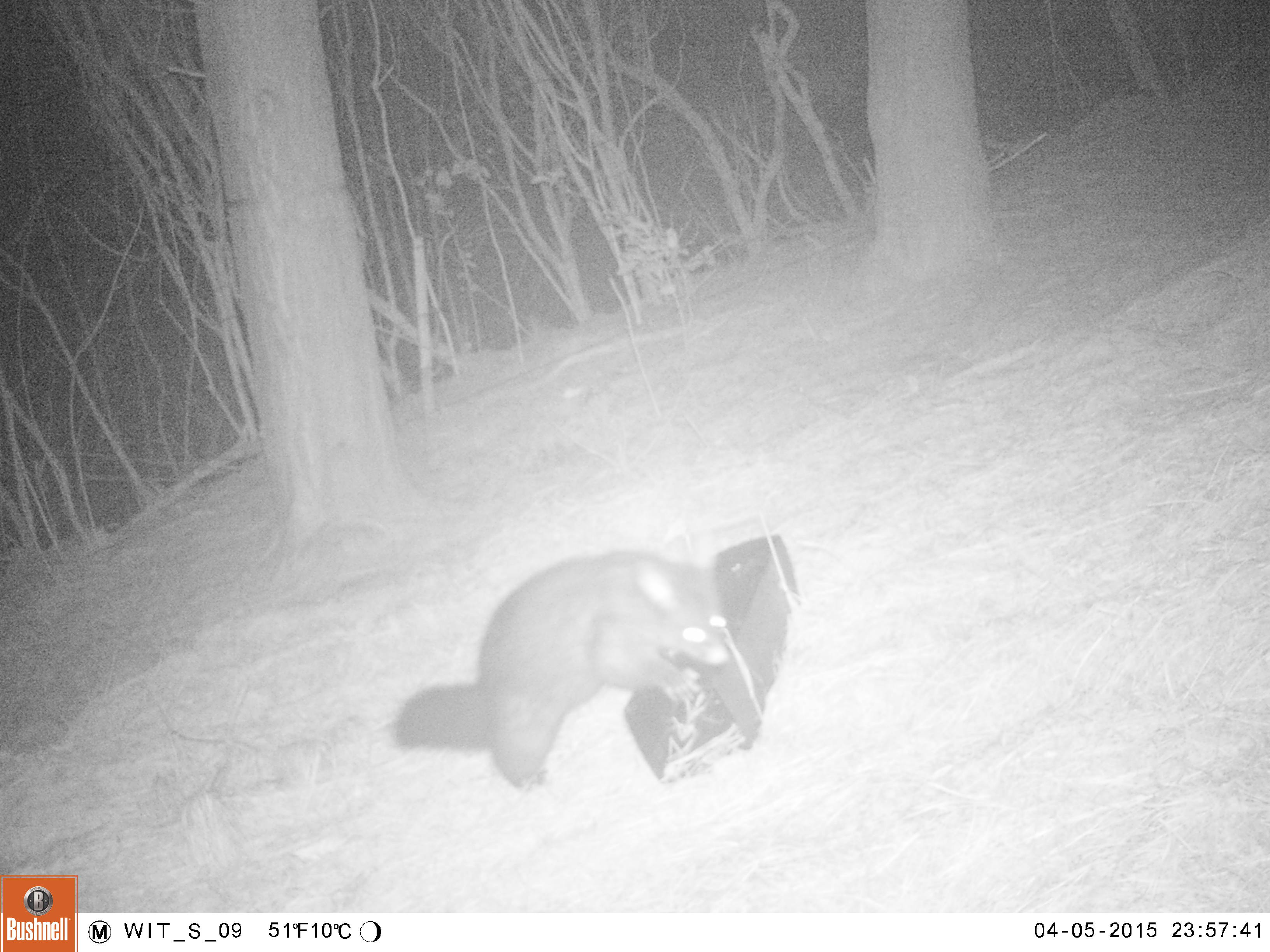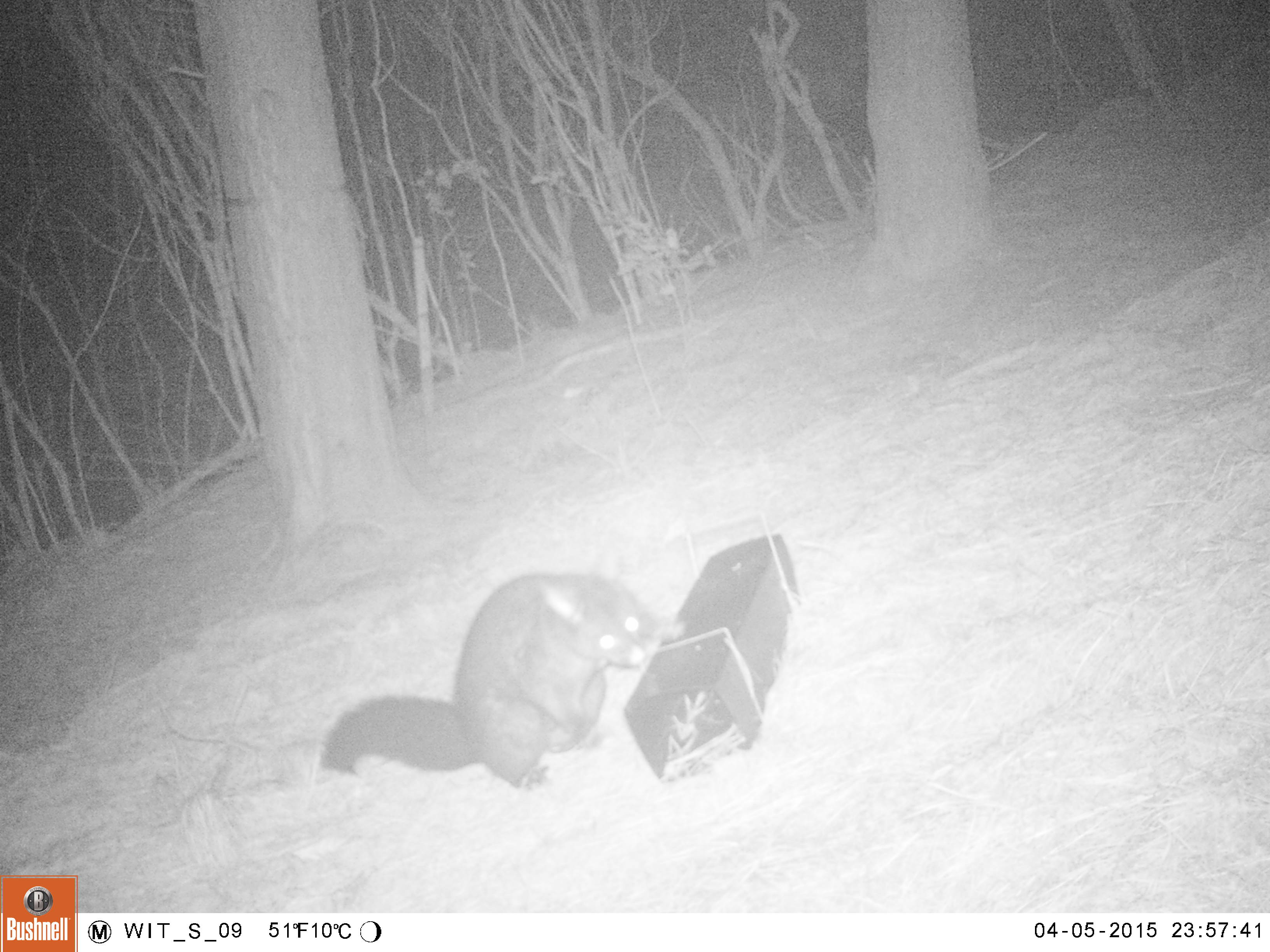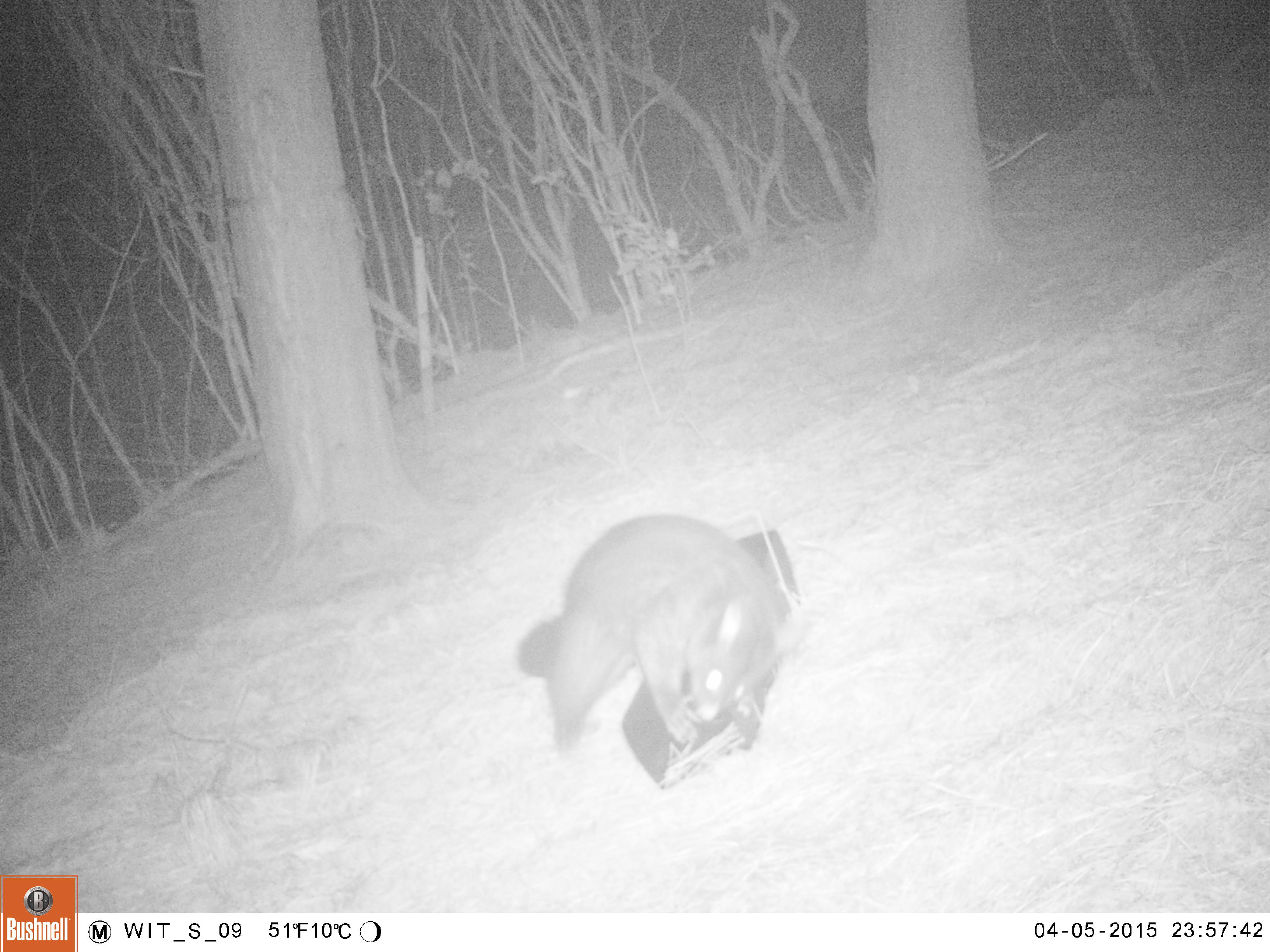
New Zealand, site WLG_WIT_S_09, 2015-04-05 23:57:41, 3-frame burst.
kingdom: Animalia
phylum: Chordata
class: Mammalia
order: Diprotodontia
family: Phalangeridae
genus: Trichosurus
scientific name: Trichosurus vulpecula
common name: common brushtail possum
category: possum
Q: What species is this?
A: Possum (common brushtail possum) (Trichosurus vulpecula).